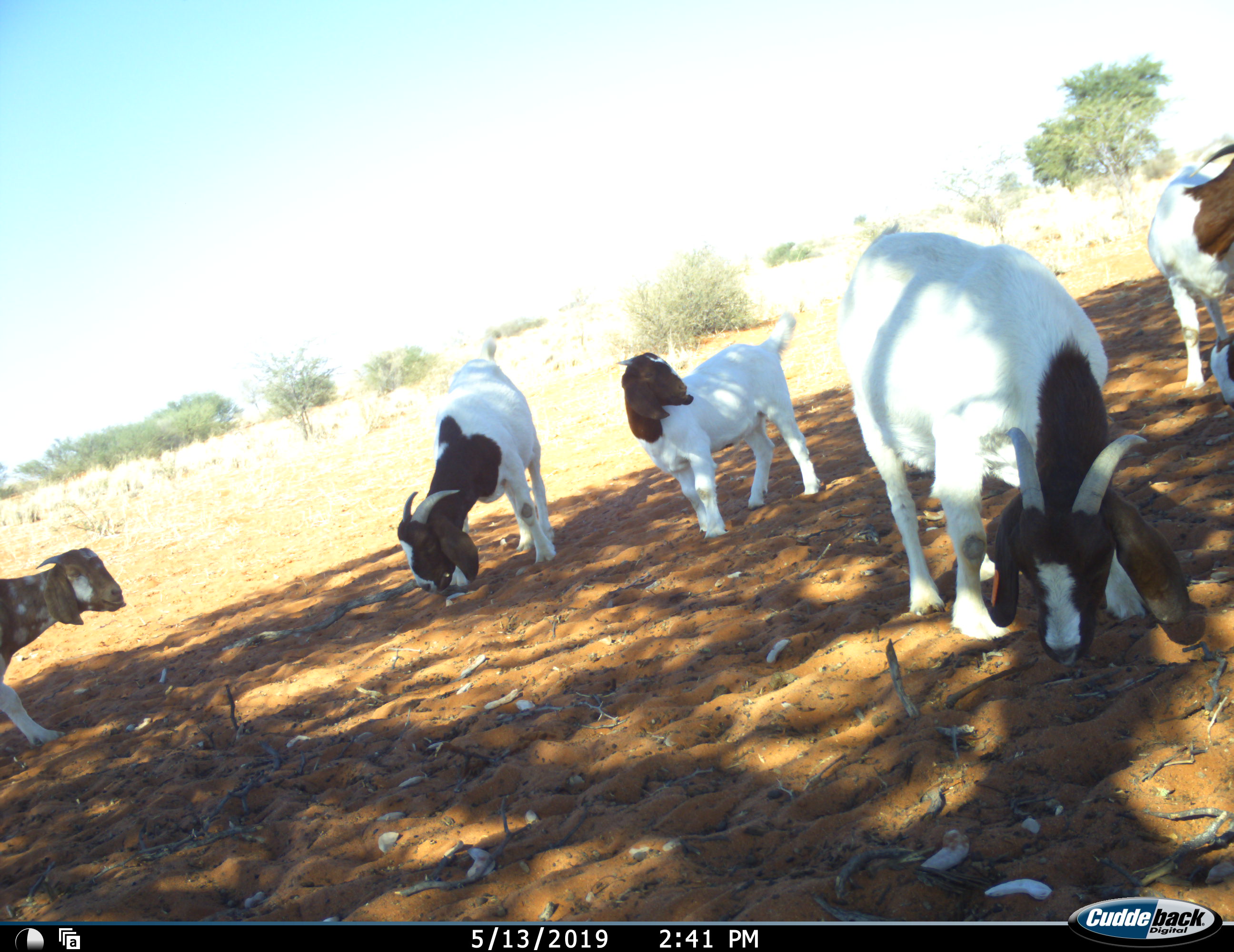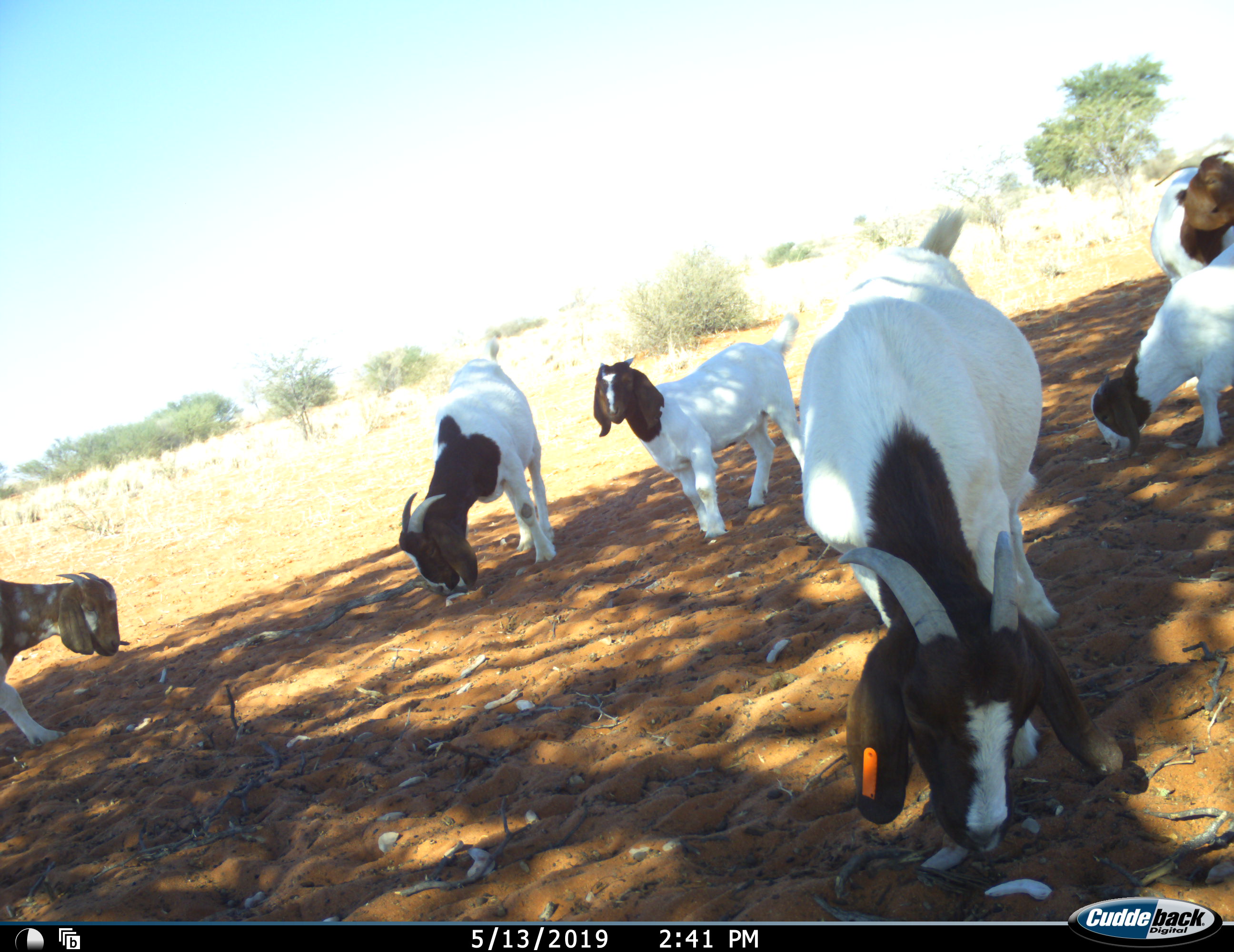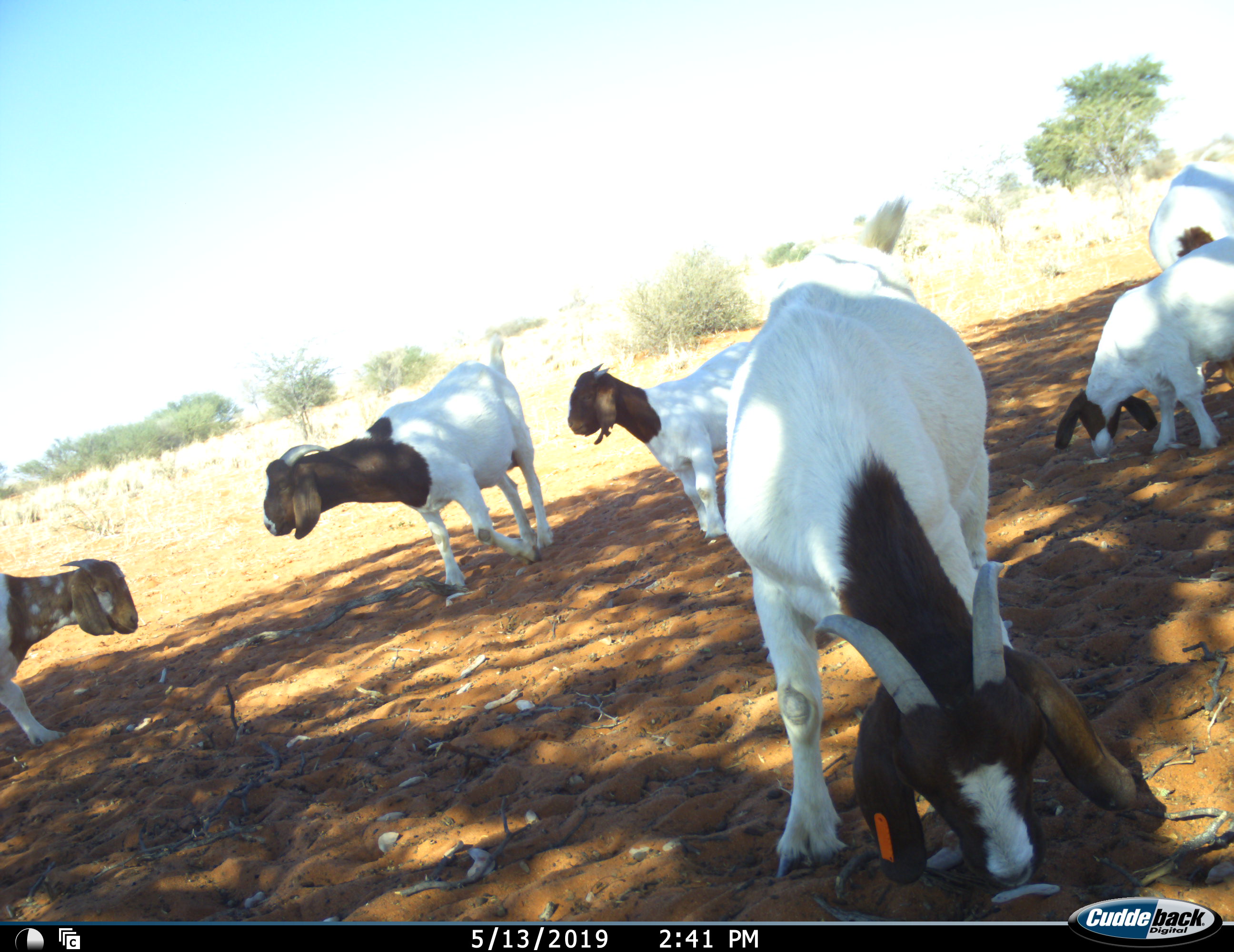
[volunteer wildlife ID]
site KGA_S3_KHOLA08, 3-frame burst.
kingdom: Animalia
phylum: Chordata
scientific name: Vertebrata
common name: domestic animal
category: domesticanimal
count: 6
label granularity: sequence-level